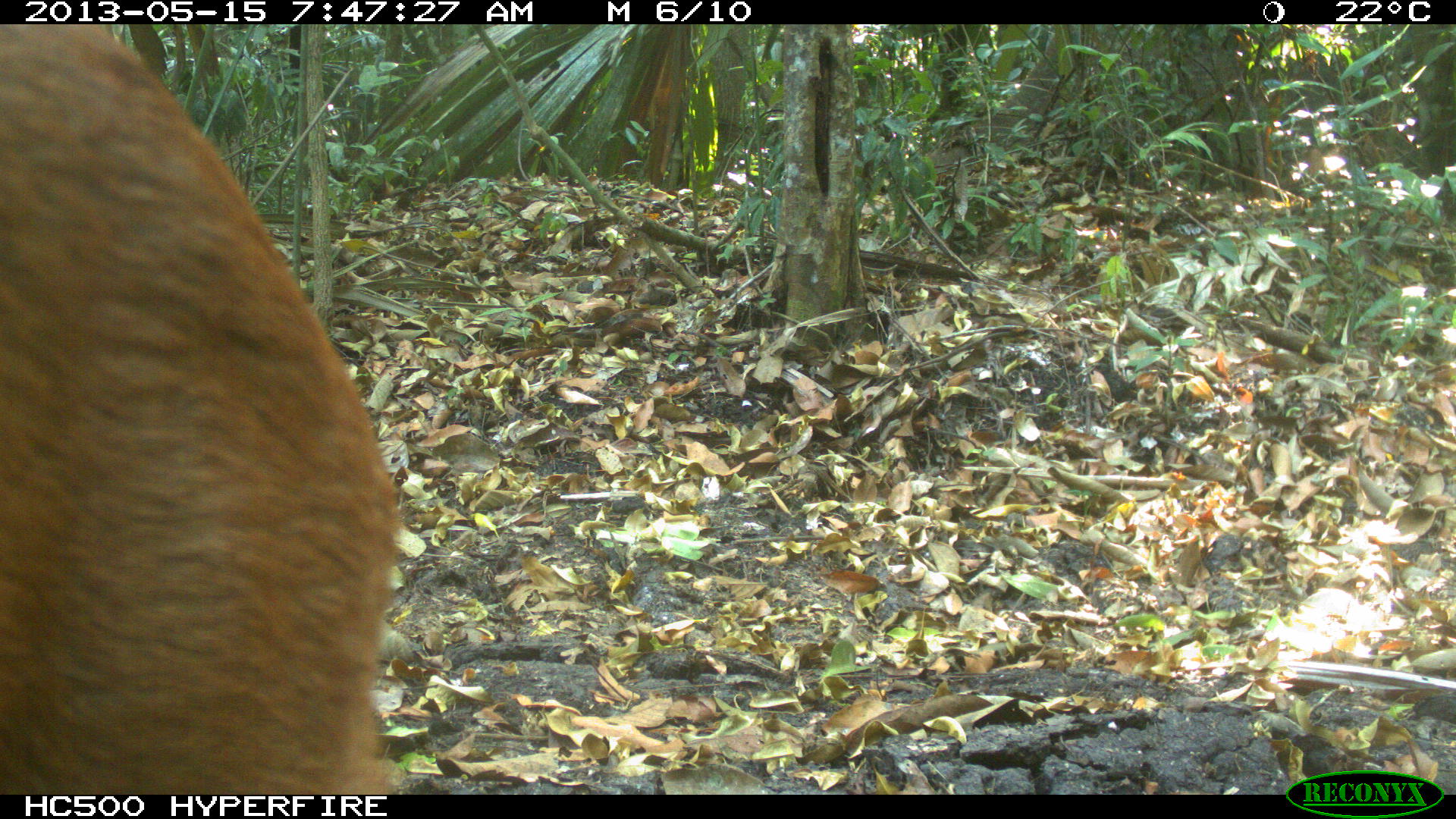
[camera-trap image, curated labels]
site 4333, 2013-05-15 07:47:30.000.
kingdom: Animalia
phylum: Chordata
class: Mammalia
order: Artiodactyla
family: Cervidae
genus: Mazama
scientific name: Mazama temama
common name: central american red brocket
Mazama temama (central american red brocket), count 1, sex female.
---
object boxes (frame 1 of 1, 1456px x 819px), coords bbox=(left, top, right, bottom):
mazama temama: bbox=(0, 23, 402, 794)